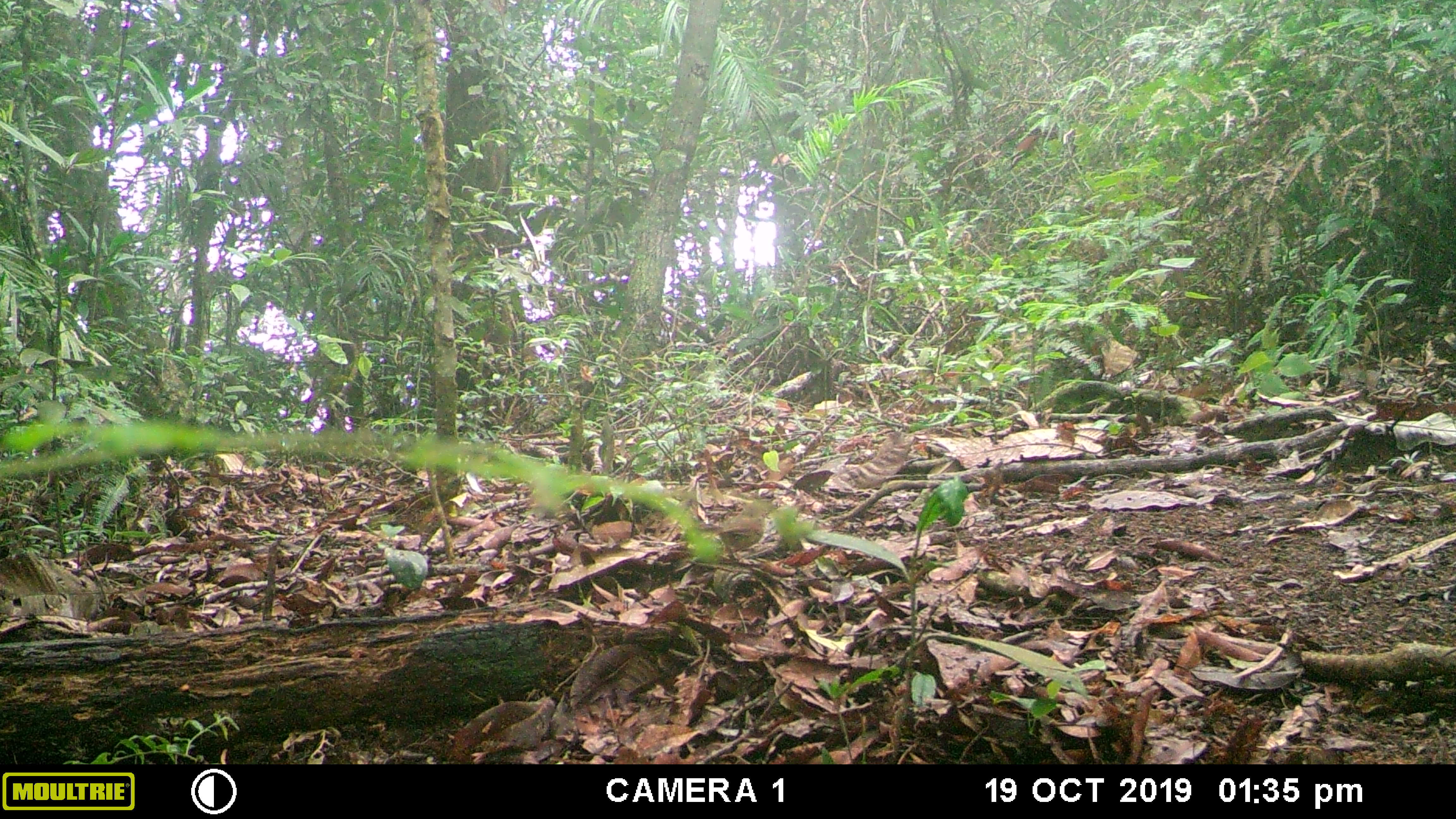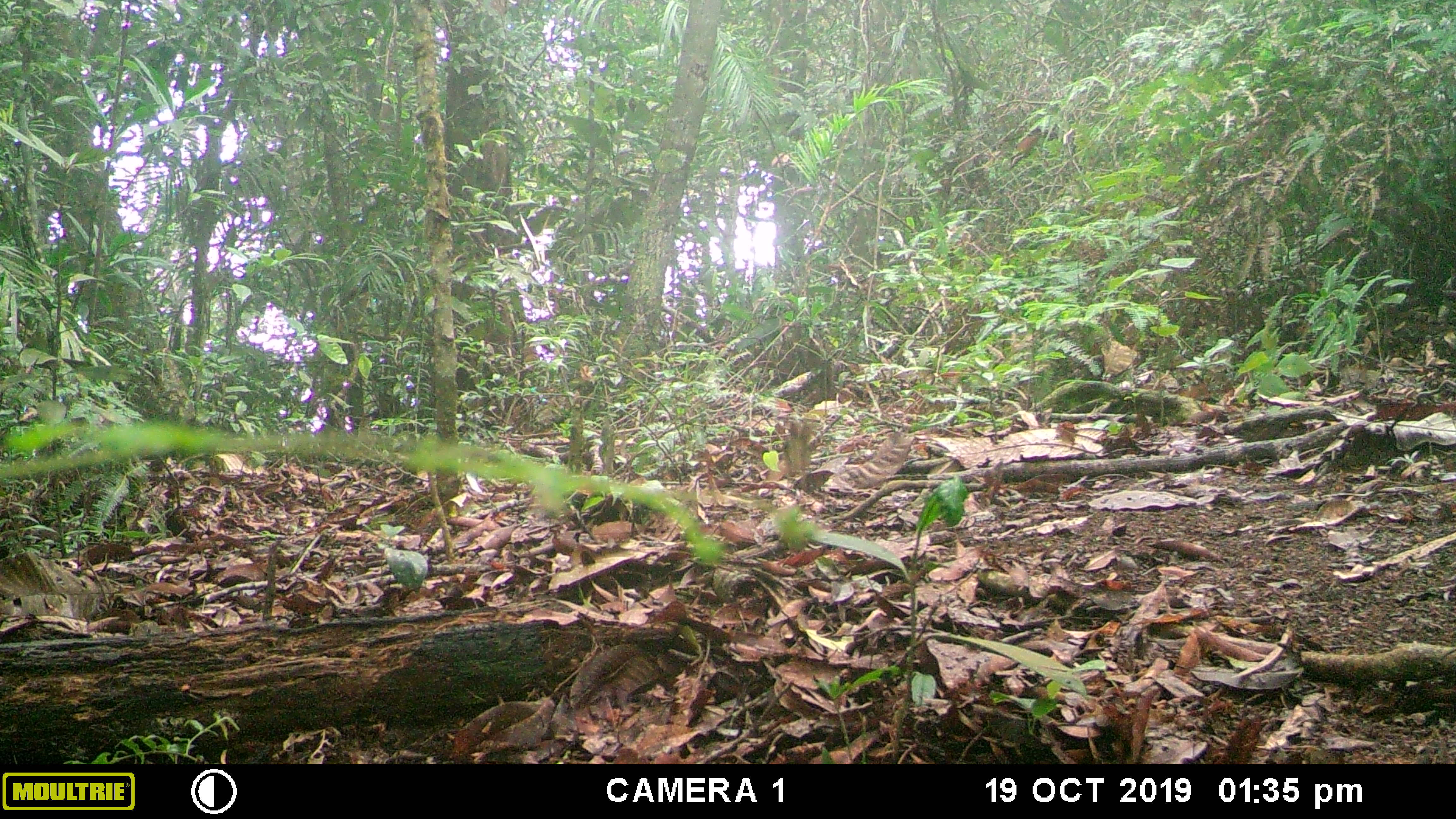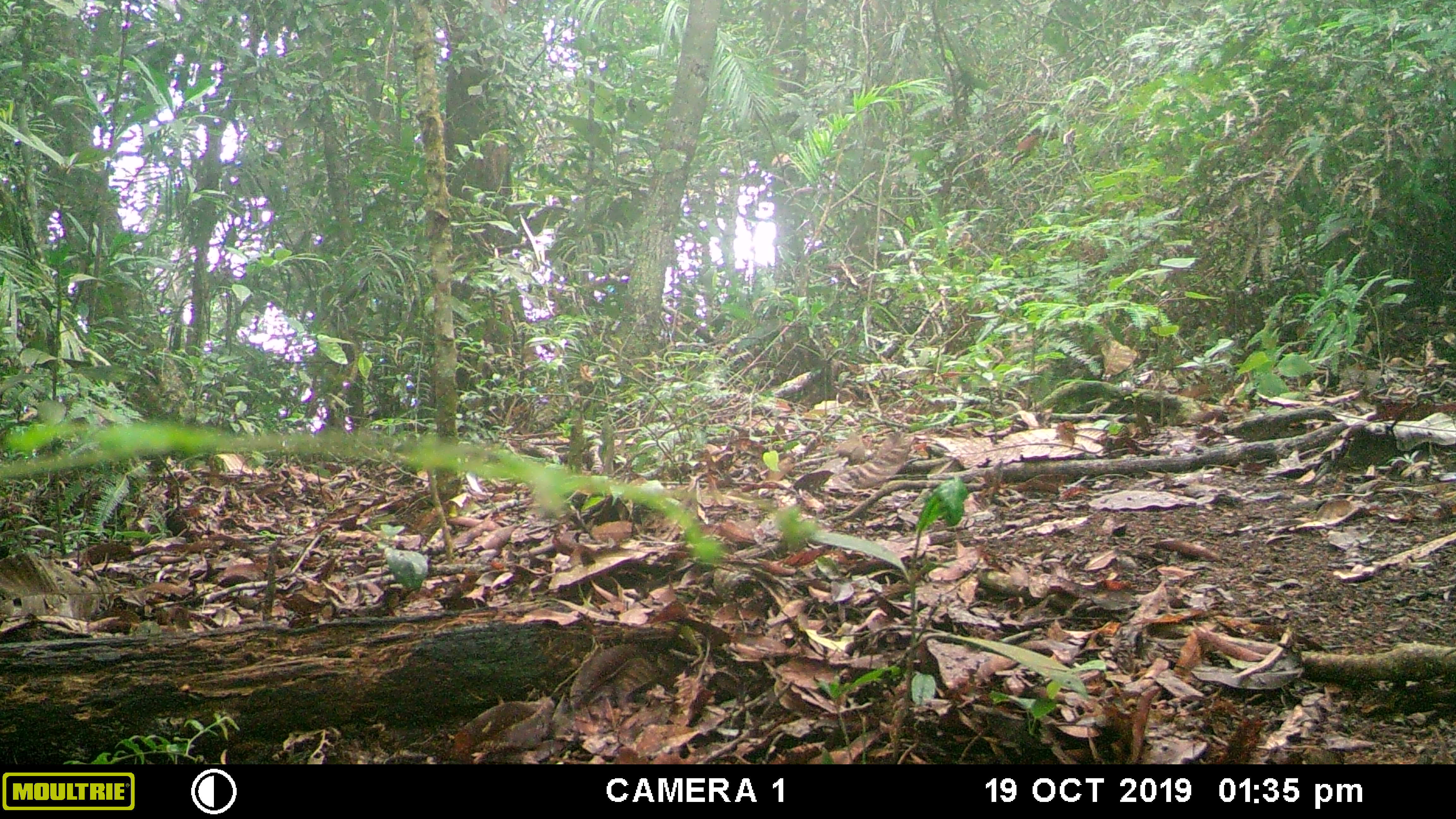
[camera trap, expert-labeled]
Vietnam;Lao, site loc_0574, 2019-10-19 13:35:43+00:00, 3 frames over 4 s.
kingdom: Animalia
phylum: Chordata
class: Aves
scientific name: Aves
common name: bird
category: unidentified bird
Unidentified bird (bird) (Aves). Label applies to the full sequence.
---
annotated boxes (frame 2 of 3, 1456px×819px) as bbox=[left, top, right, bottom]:
unidentified bird: bbox=[781, 419, 814, 479]